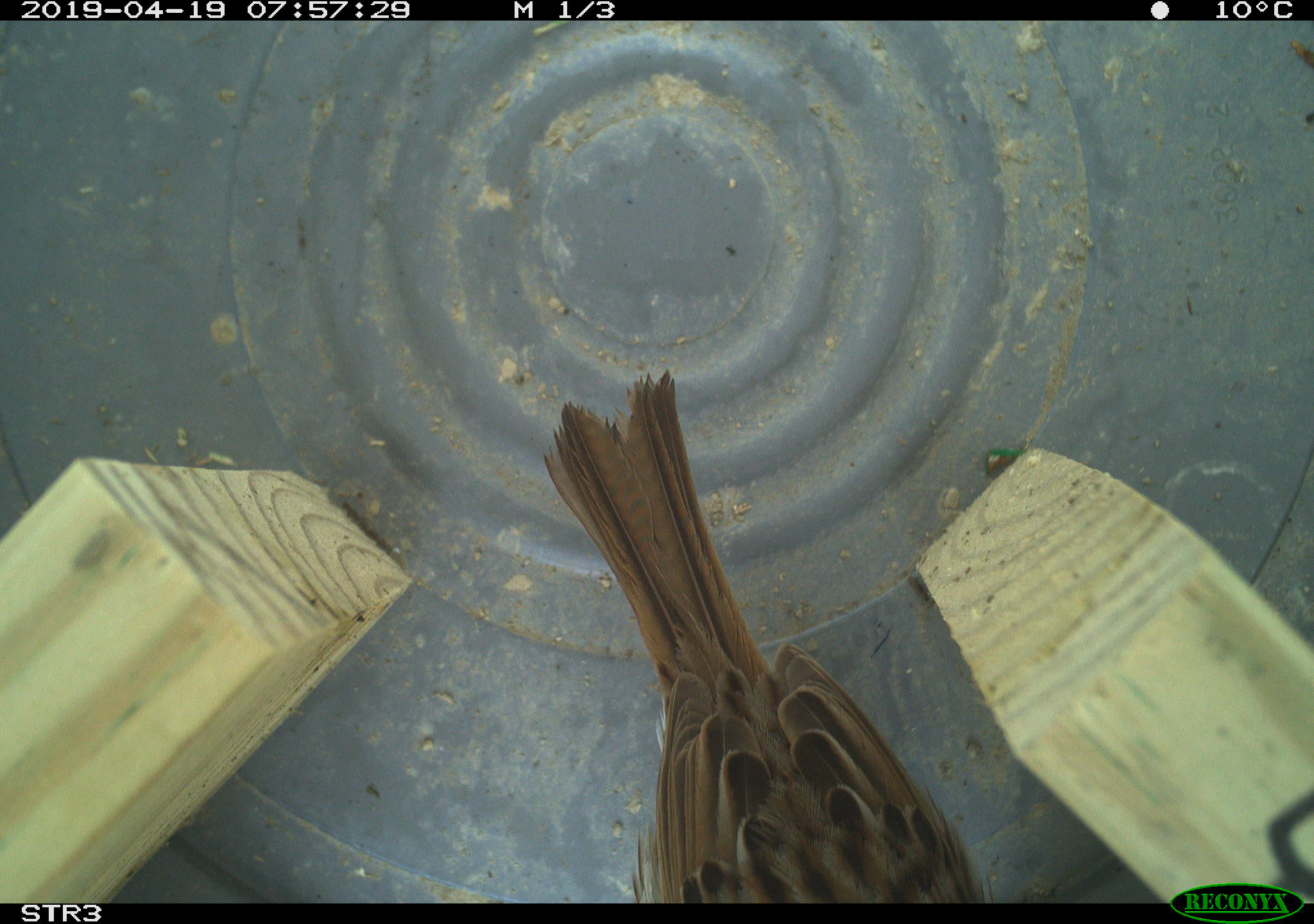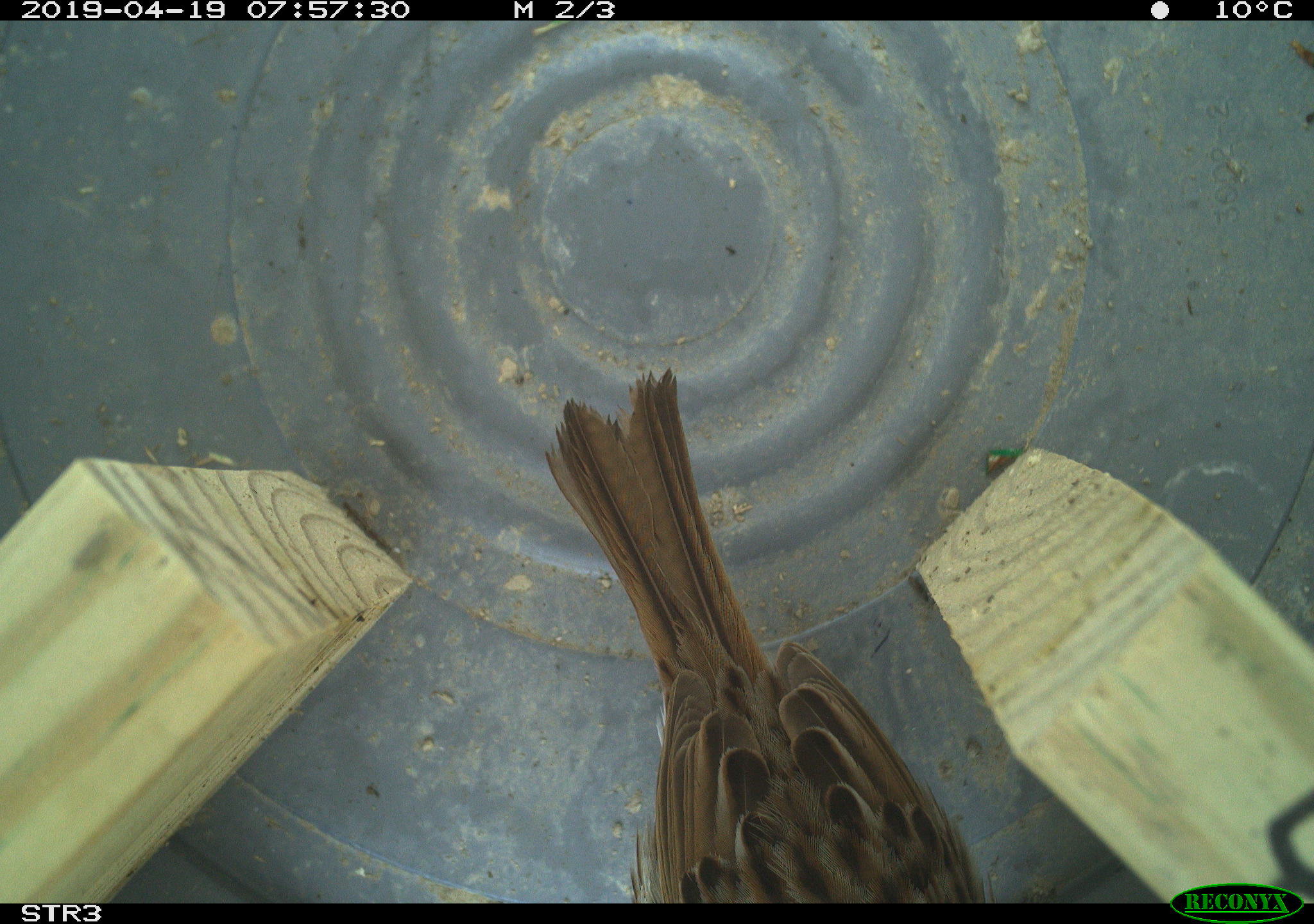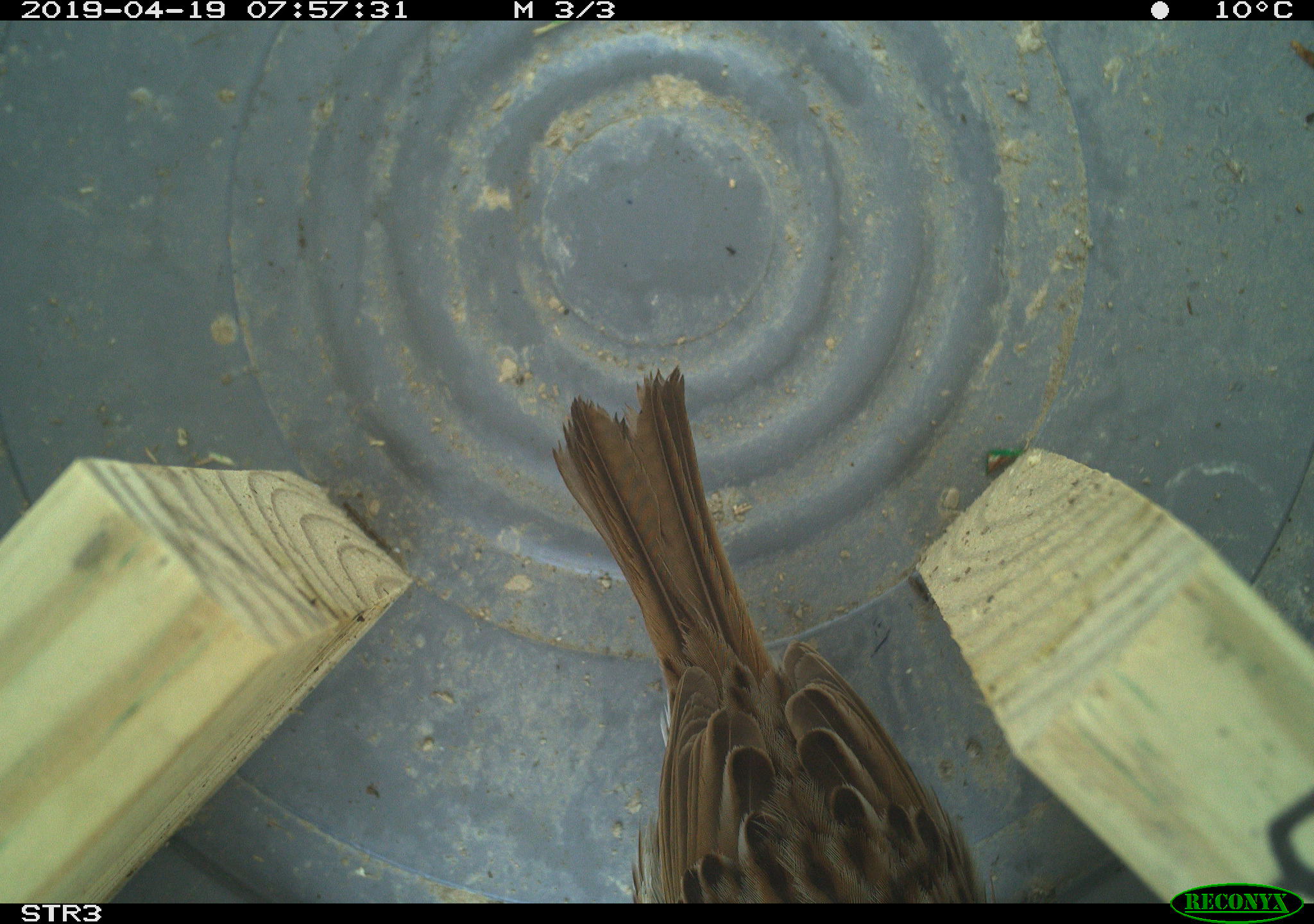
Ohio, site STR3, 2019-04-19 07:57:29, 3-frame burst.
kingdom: Animalia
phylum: Chordata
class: Aves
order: Passeriformes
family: Passerellidae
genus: Melospiza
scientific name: Melospiza melodia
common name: song sparrow